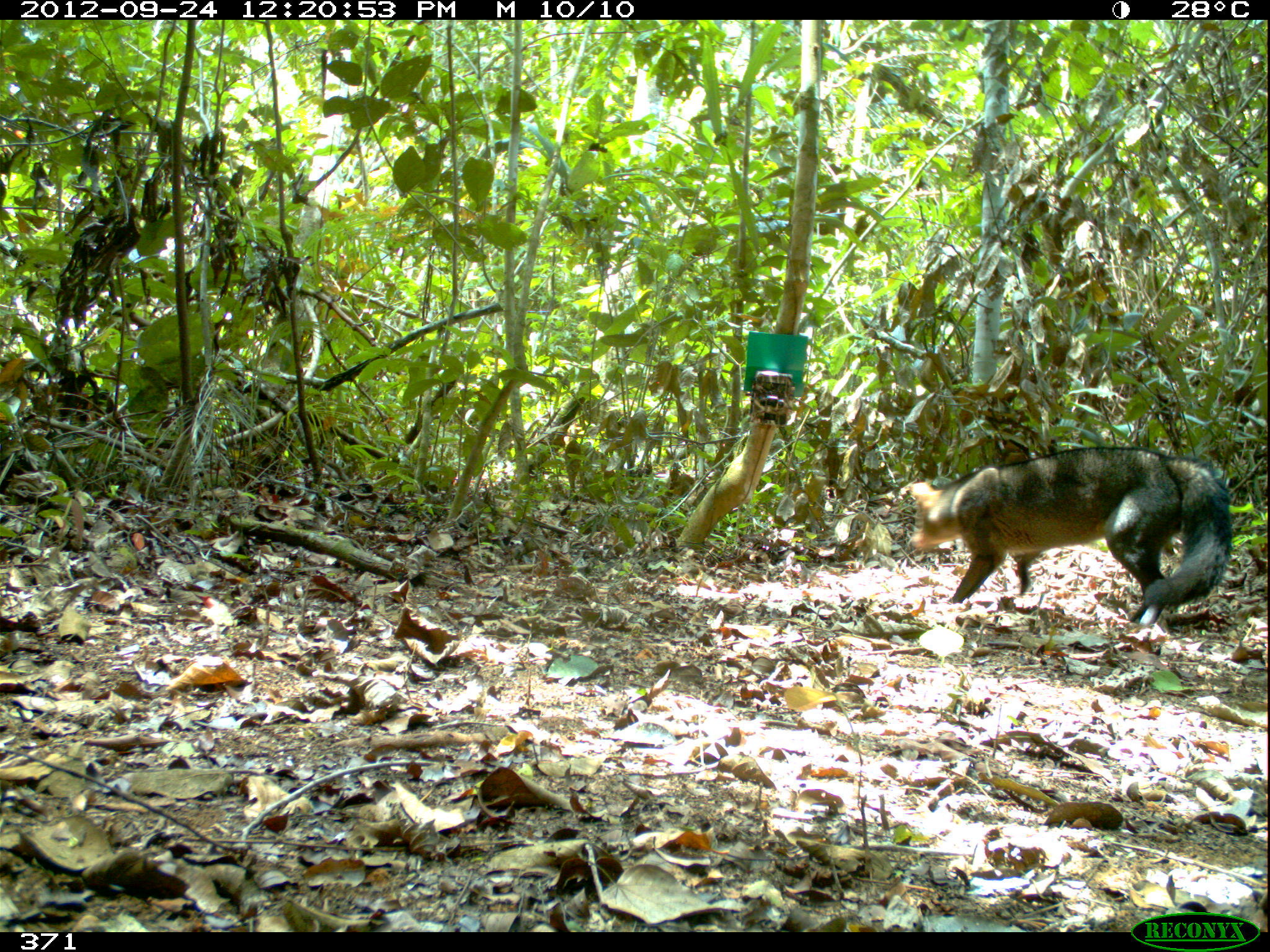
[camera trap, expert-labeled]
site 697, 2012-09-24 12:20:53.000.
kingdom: Animalia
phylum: Chordata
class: Mammalia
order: Carnivora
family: Canidae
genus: Atelocynus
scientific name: Atelocynus microtis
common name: short-eared dog